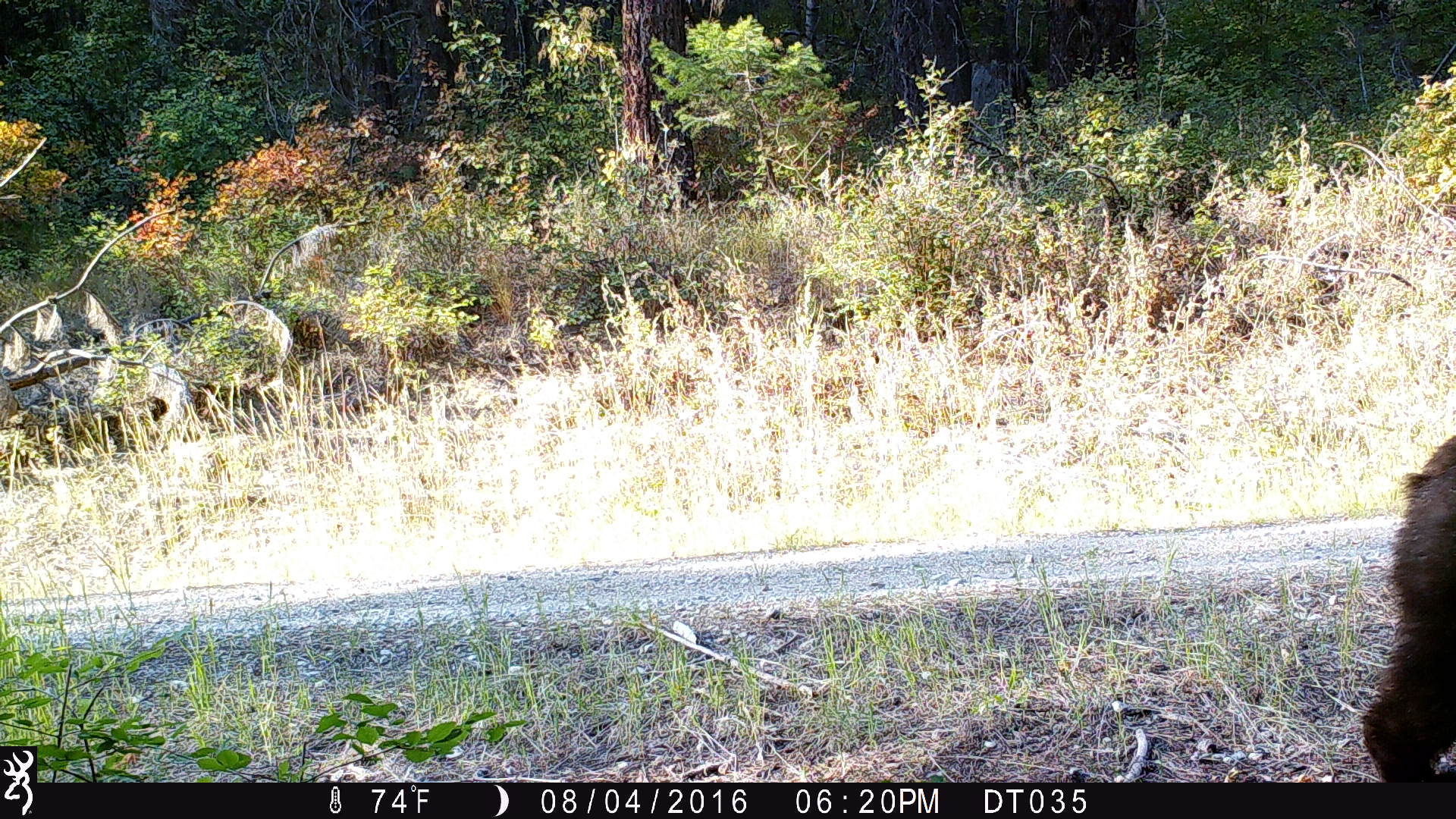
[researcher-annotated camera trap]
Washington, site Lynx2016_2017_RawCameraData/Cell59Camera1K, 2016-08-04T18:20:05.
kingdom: Animalia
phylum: Chordata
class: Mammalia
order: Carnivora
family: Ursidae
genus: Ursus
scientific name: Ursus americanus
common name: american black bear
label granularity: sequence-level